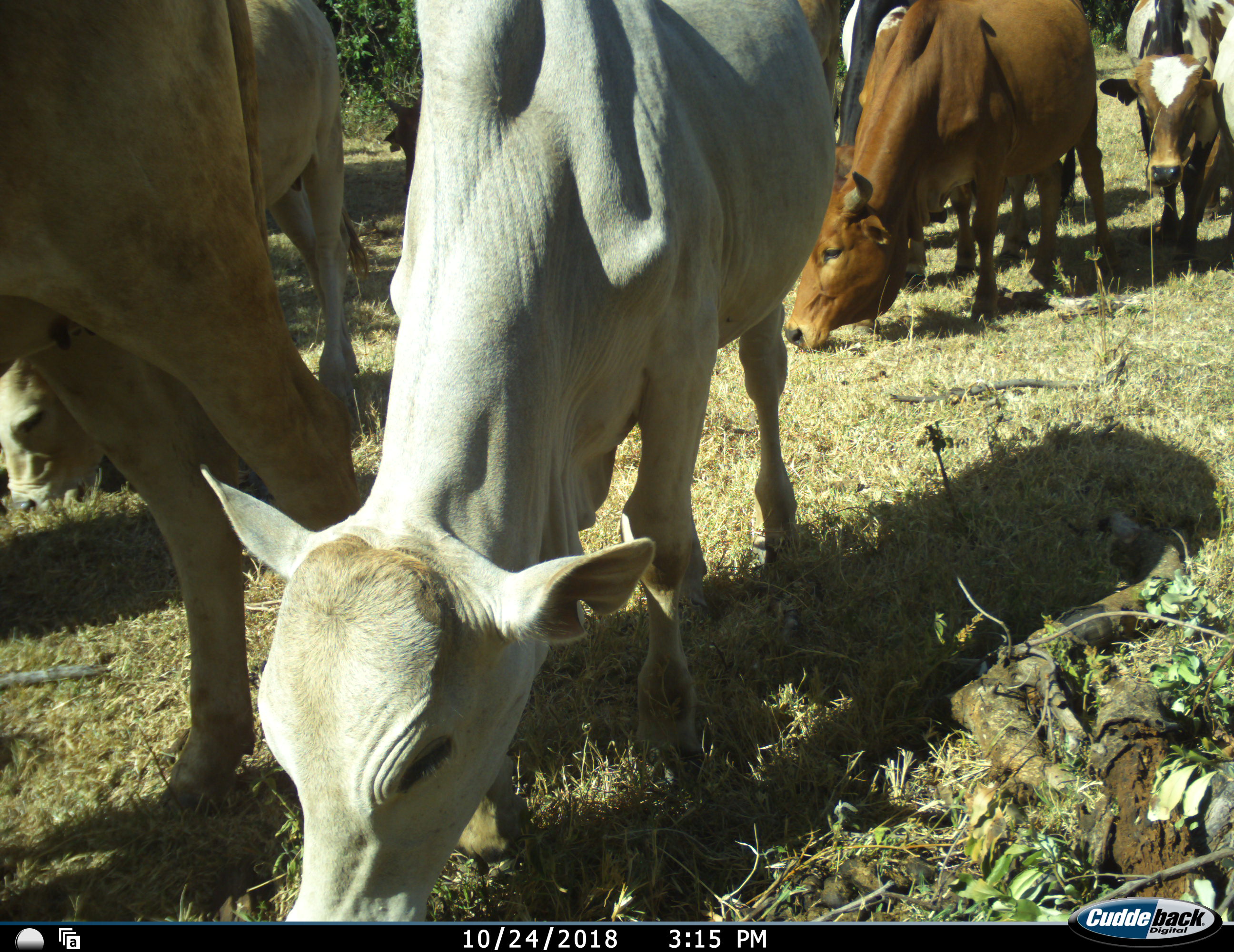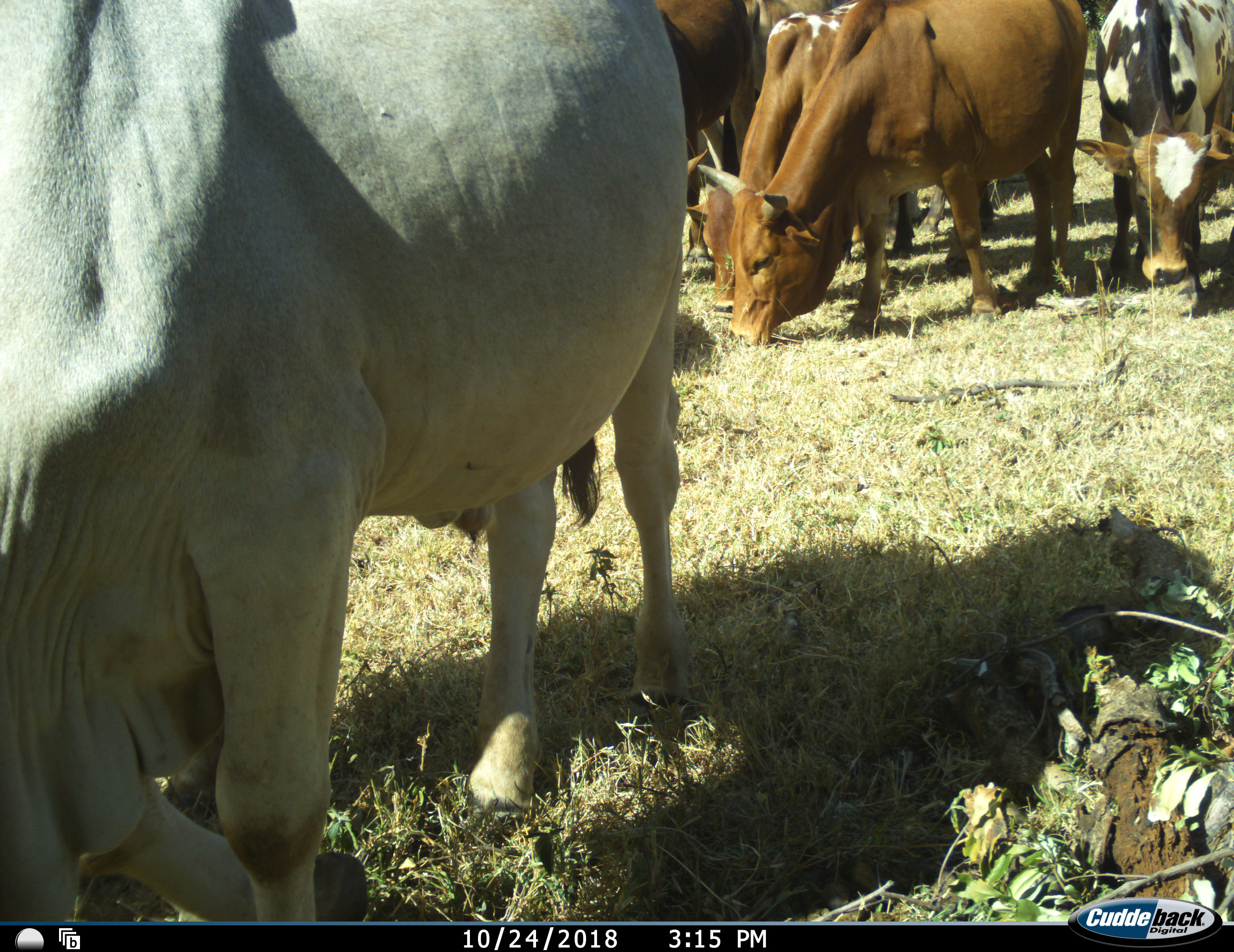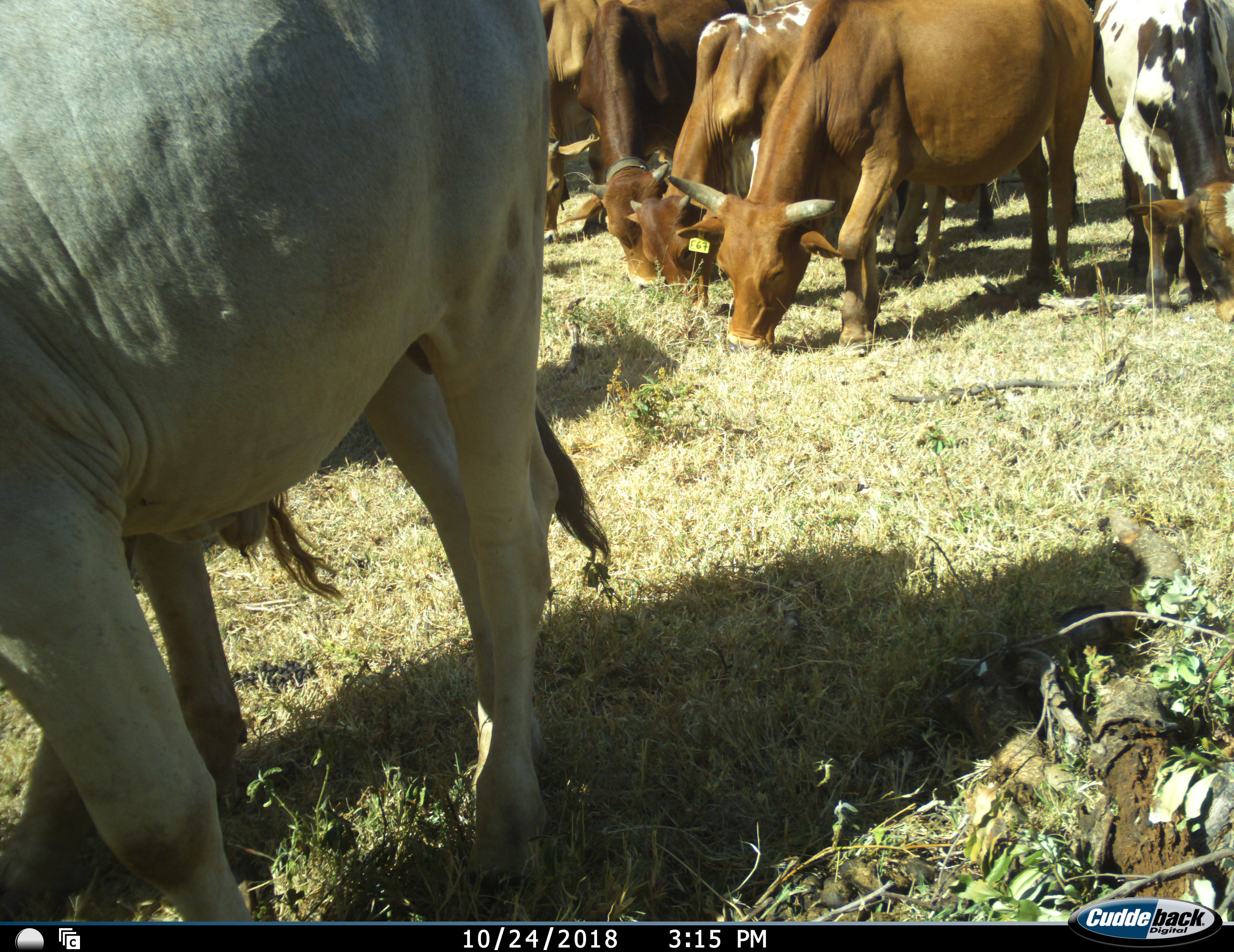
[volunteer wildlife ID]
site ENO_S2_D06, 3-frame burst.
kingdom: Animalia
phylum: Chordata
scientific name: Vertebrata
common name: domestic animal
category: domesticanimal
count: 10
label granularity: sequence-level